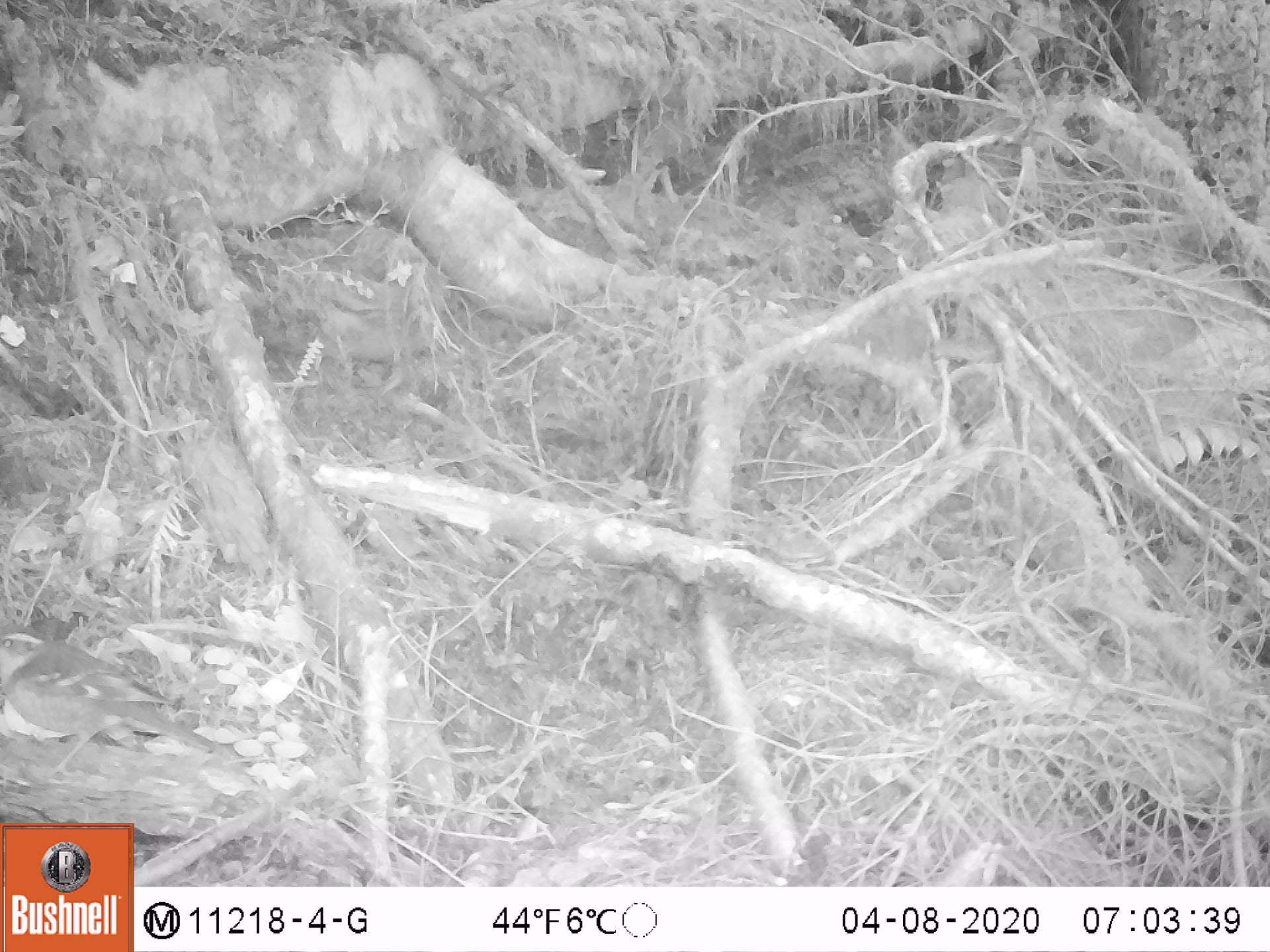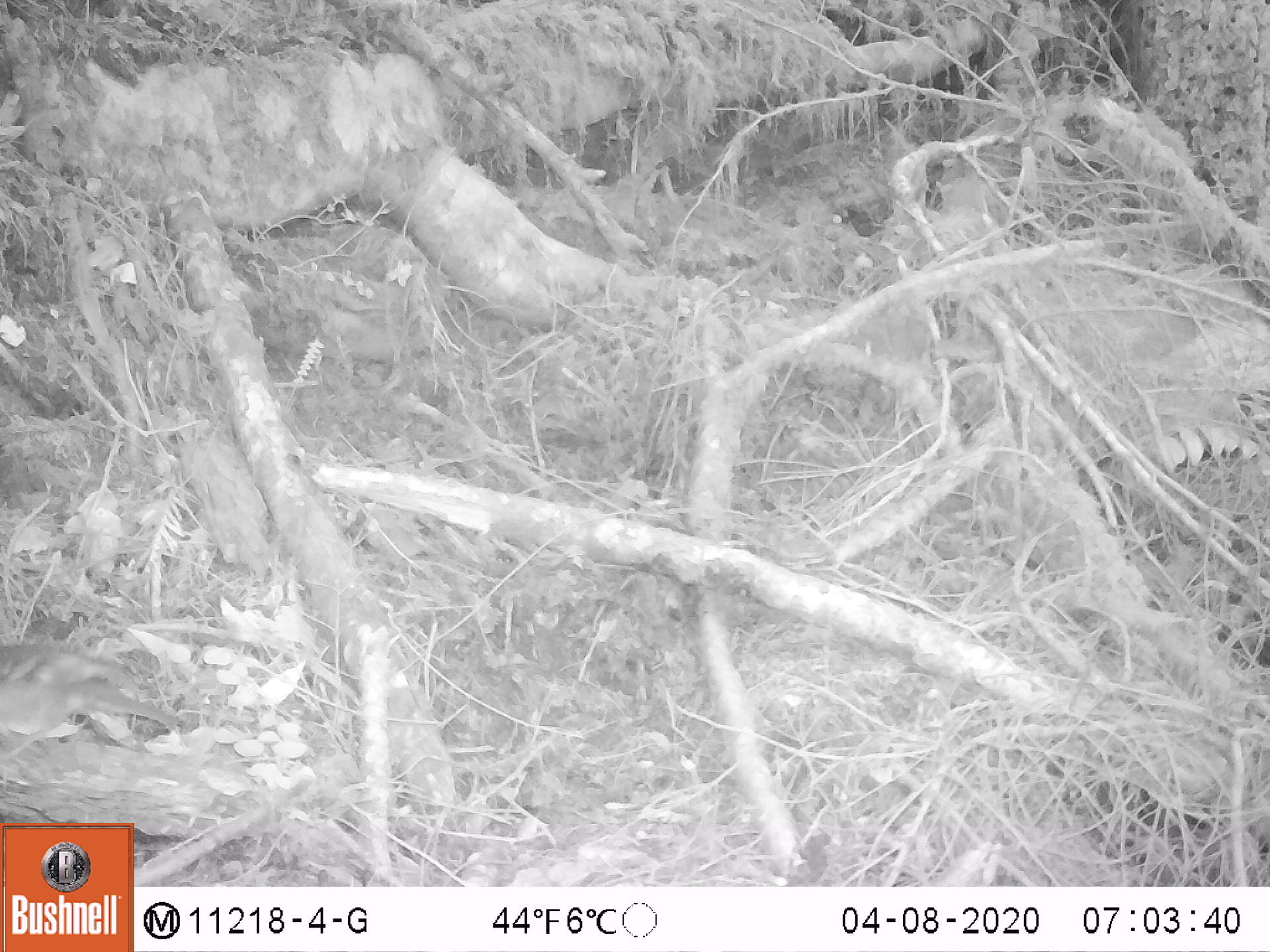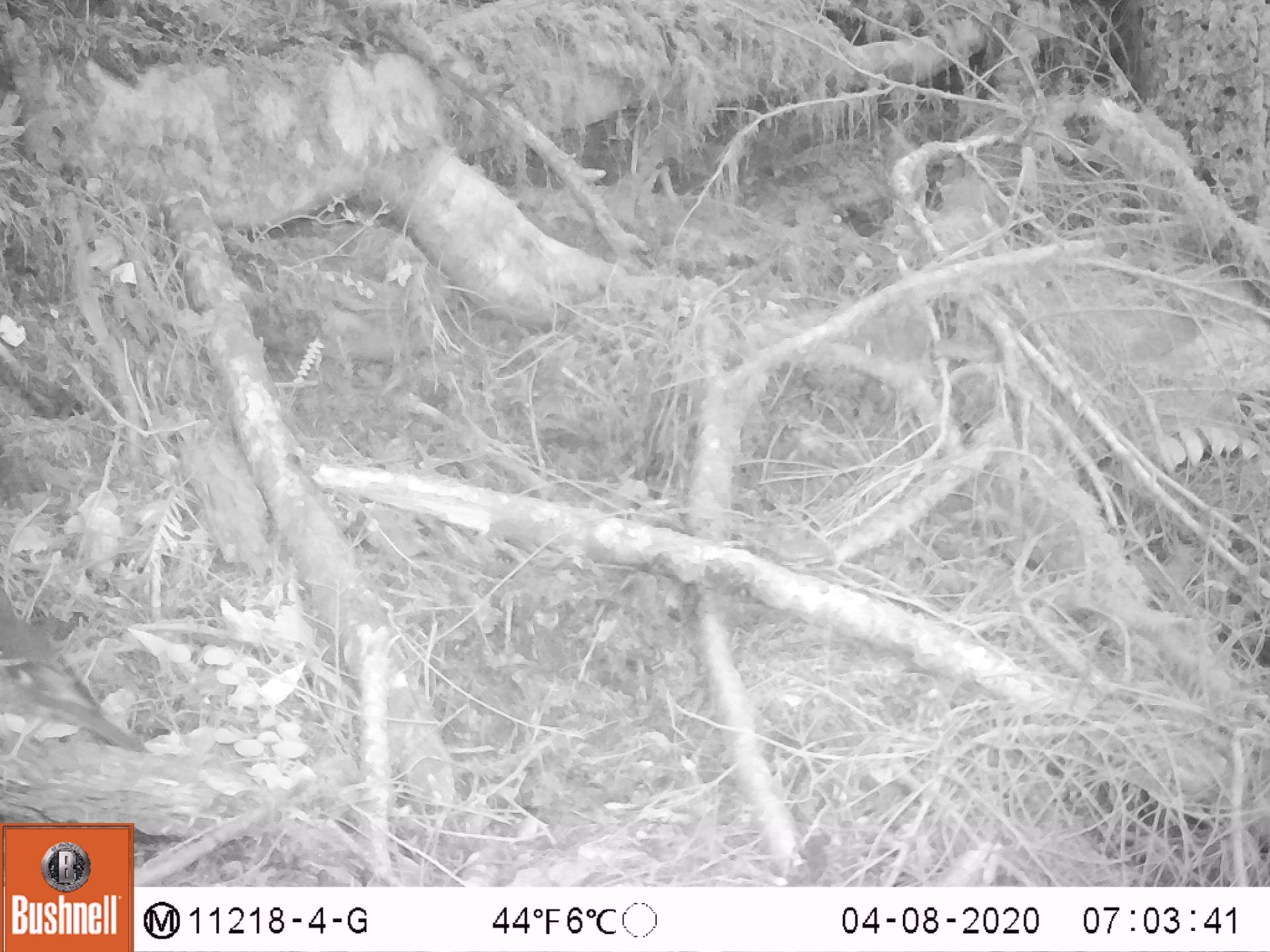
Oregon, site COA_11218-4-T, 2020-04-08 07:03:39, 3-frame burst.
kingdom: Animalia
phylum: Chordata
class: Aves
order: Passeriformes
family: Turdidae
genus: Ixoreus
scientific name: Ixoreus naevius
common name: varied thrush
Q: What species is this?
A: Varied thrush (Ixoreus naevius).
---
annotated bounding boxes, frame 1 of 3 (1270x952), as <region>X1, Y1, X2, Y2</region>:
varied thrush: <region>1, 621, 216, 775</region>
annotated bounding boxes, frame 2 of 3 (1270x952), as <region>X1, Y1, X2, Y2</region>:
varied thrush: <region>3, 644, 181, 769</region>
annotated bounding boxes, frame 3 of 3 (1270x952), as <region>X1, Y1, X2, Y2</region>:
varied thrush: <region>0, 613, 140, 752</region>